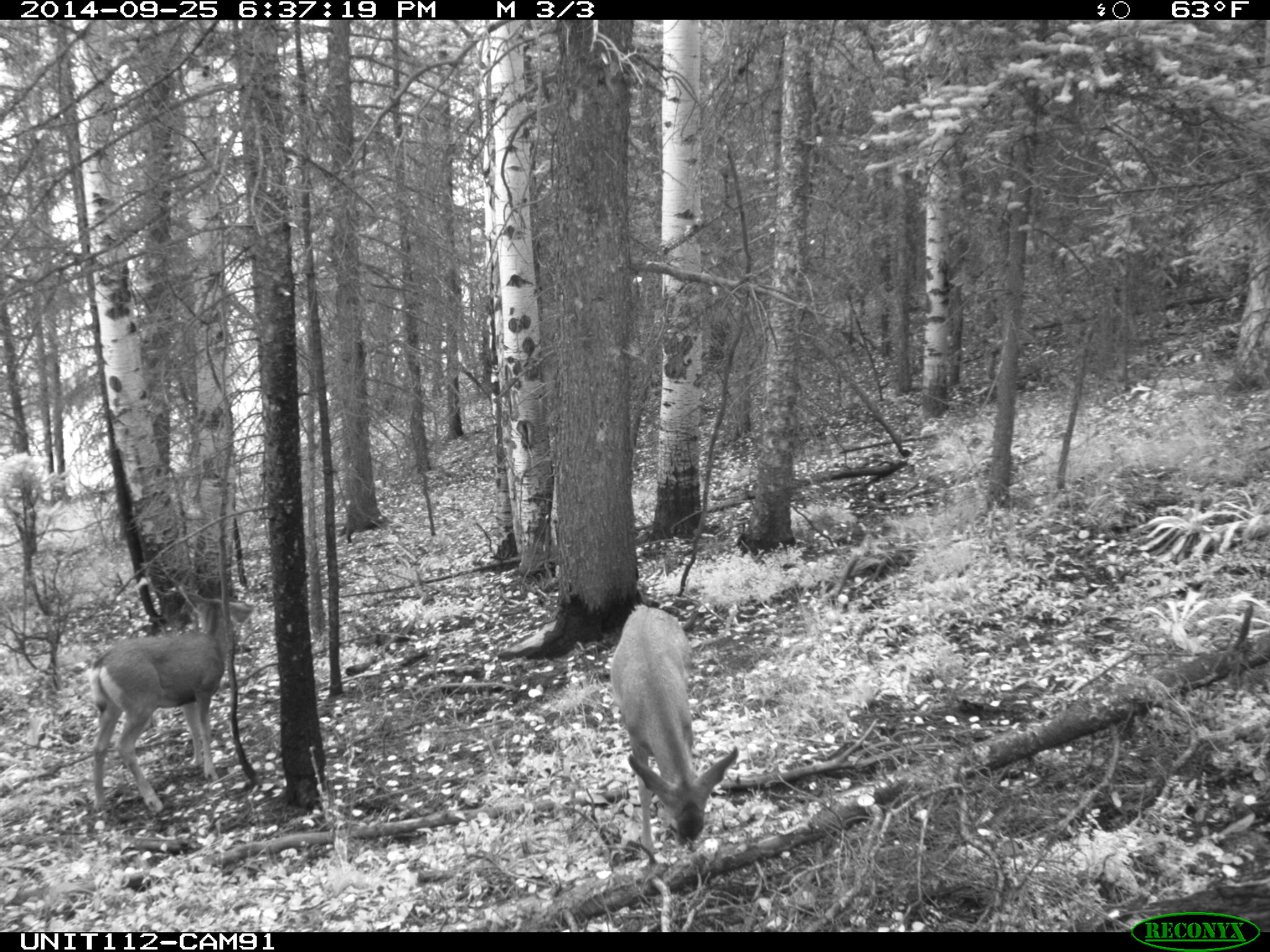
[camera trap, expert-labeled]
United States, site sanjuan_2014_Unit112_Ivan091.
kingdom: Animalia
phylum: Chordata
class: Mammalia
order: Artiodactyla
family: Cervidae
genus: Odocoileus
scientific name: Odocoileus hemionus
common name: mule deer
Odocoileus hemionus (mule deer).